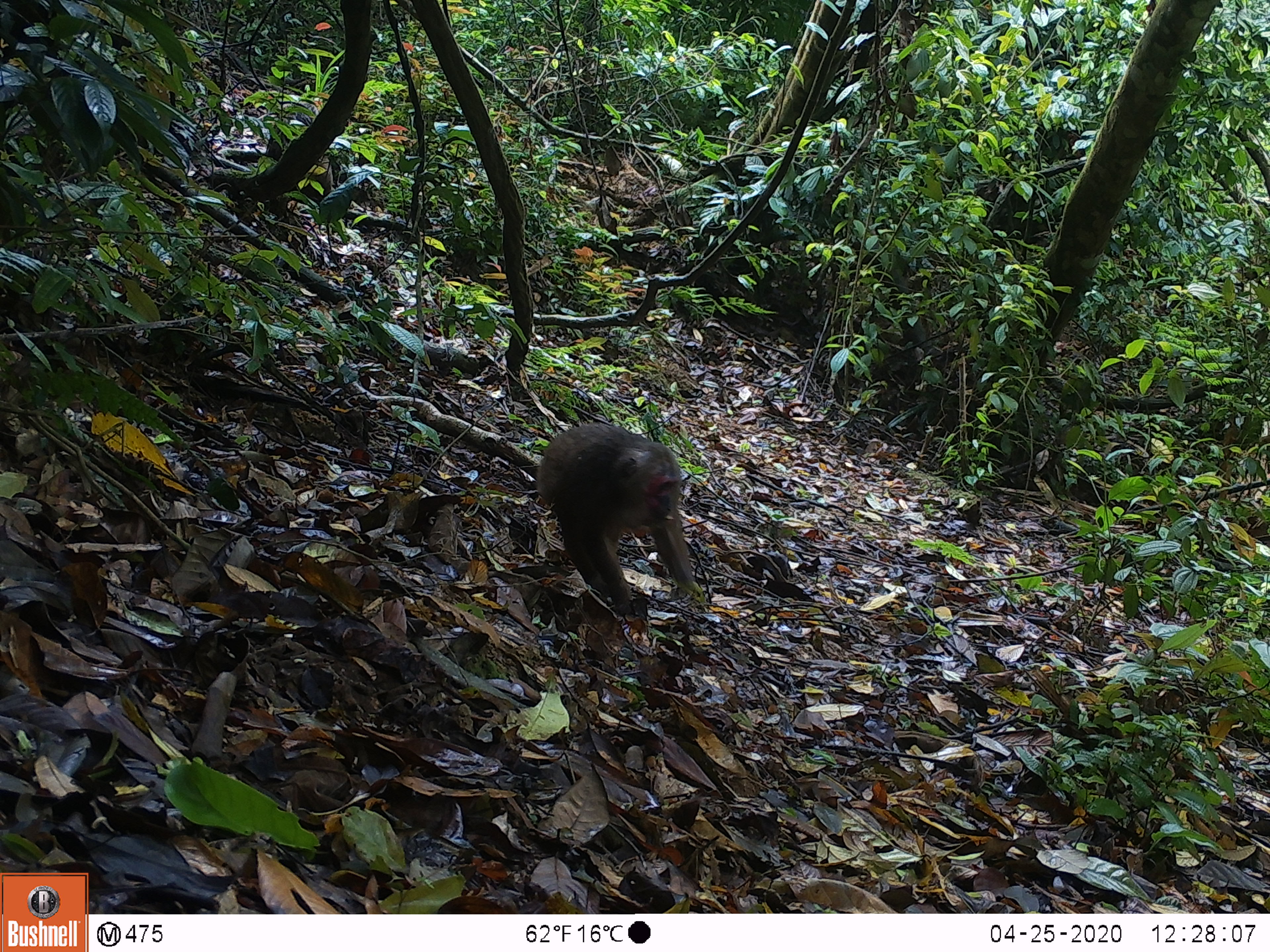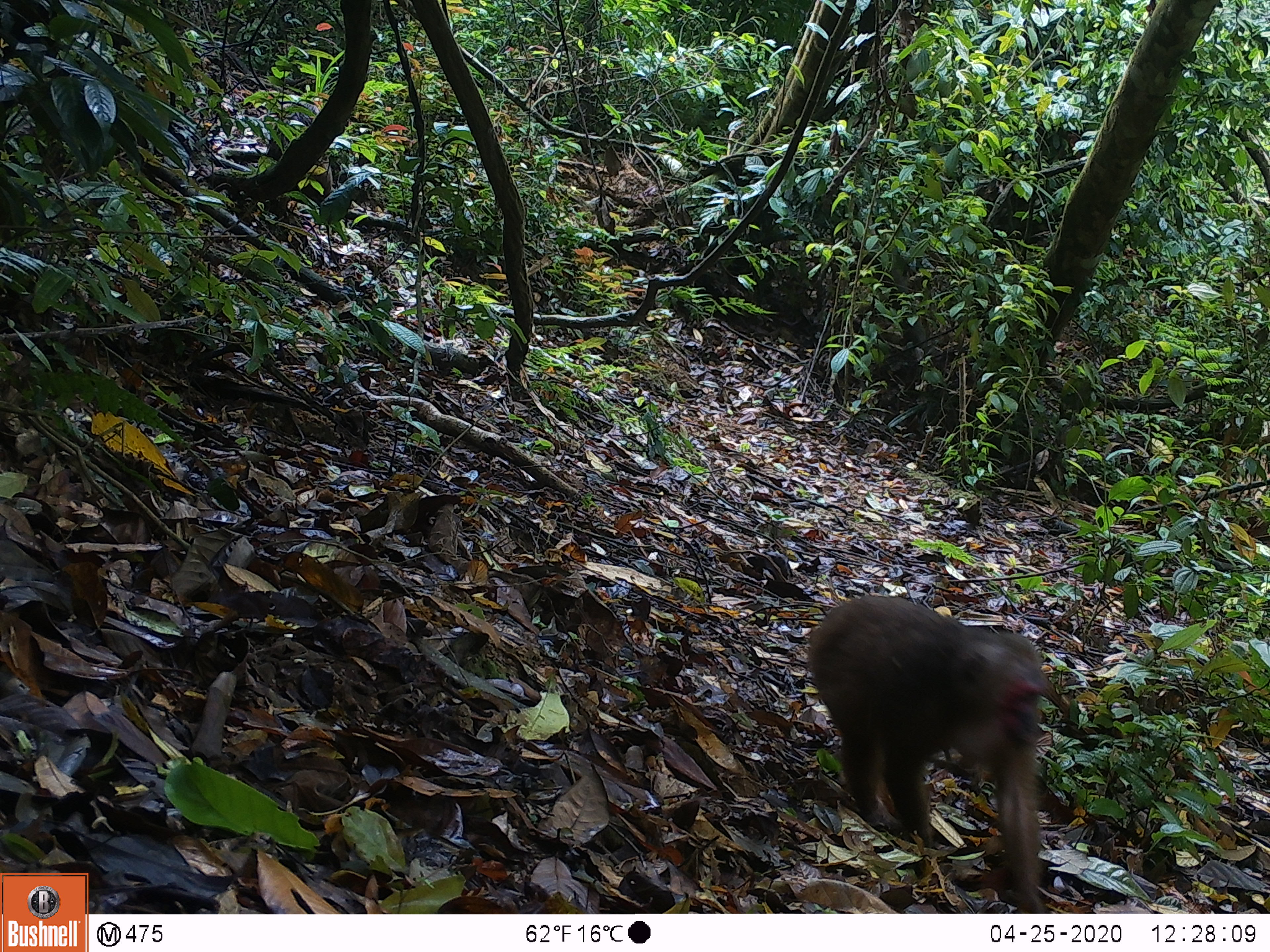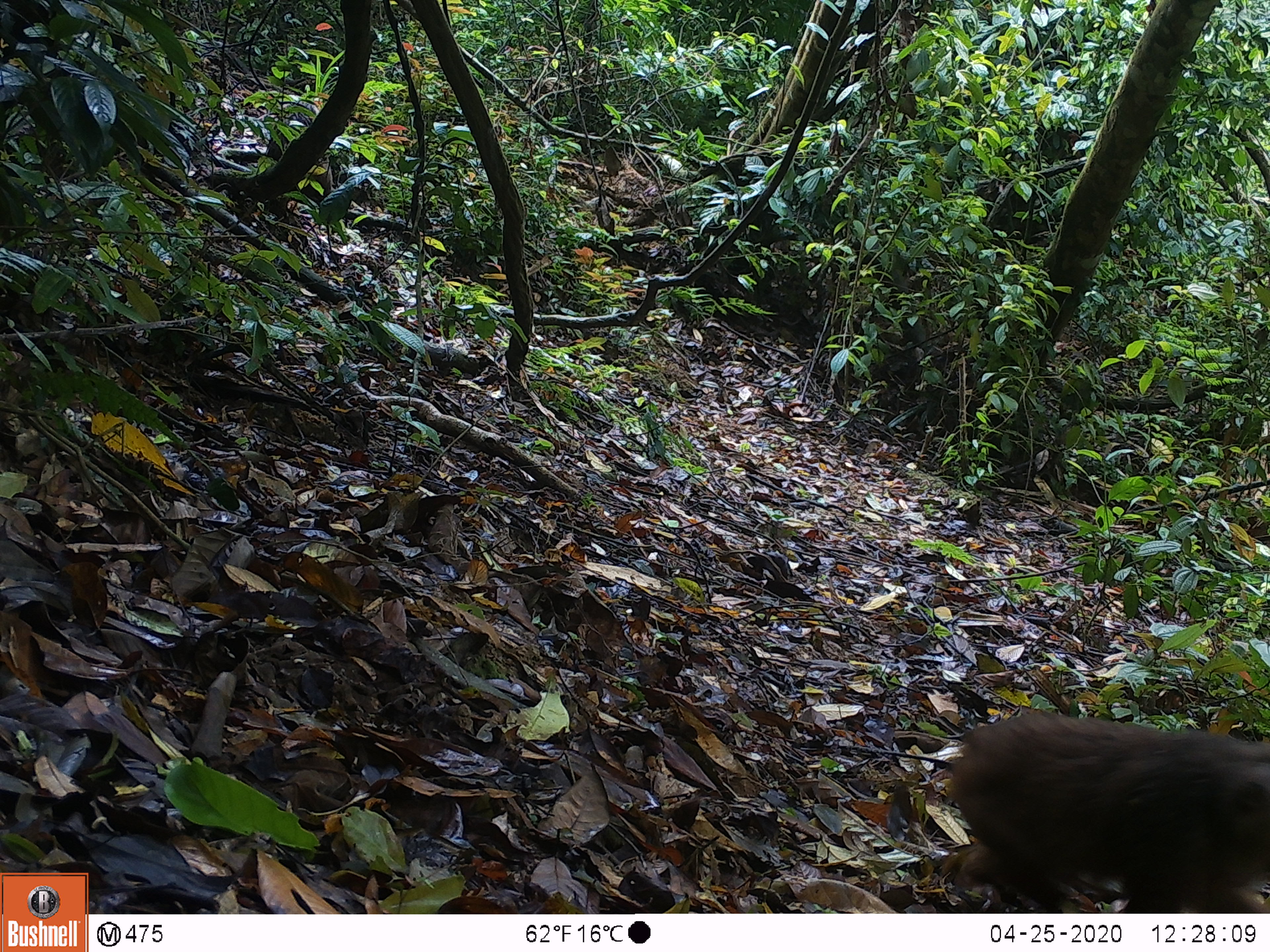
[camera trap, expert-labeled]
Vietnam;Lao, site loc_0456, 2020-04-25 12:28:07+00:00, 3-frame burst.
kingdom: Animalia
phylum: Chordata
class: Mammalia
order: Primates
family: Cercopithecidae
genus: Macaca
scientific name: Macaca arctoides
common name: stump-tailed macaque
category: stump tailed macaque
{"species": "stump tailed macaque (stump-tailed macaque) (Macaca arctoides)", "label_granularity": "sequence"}